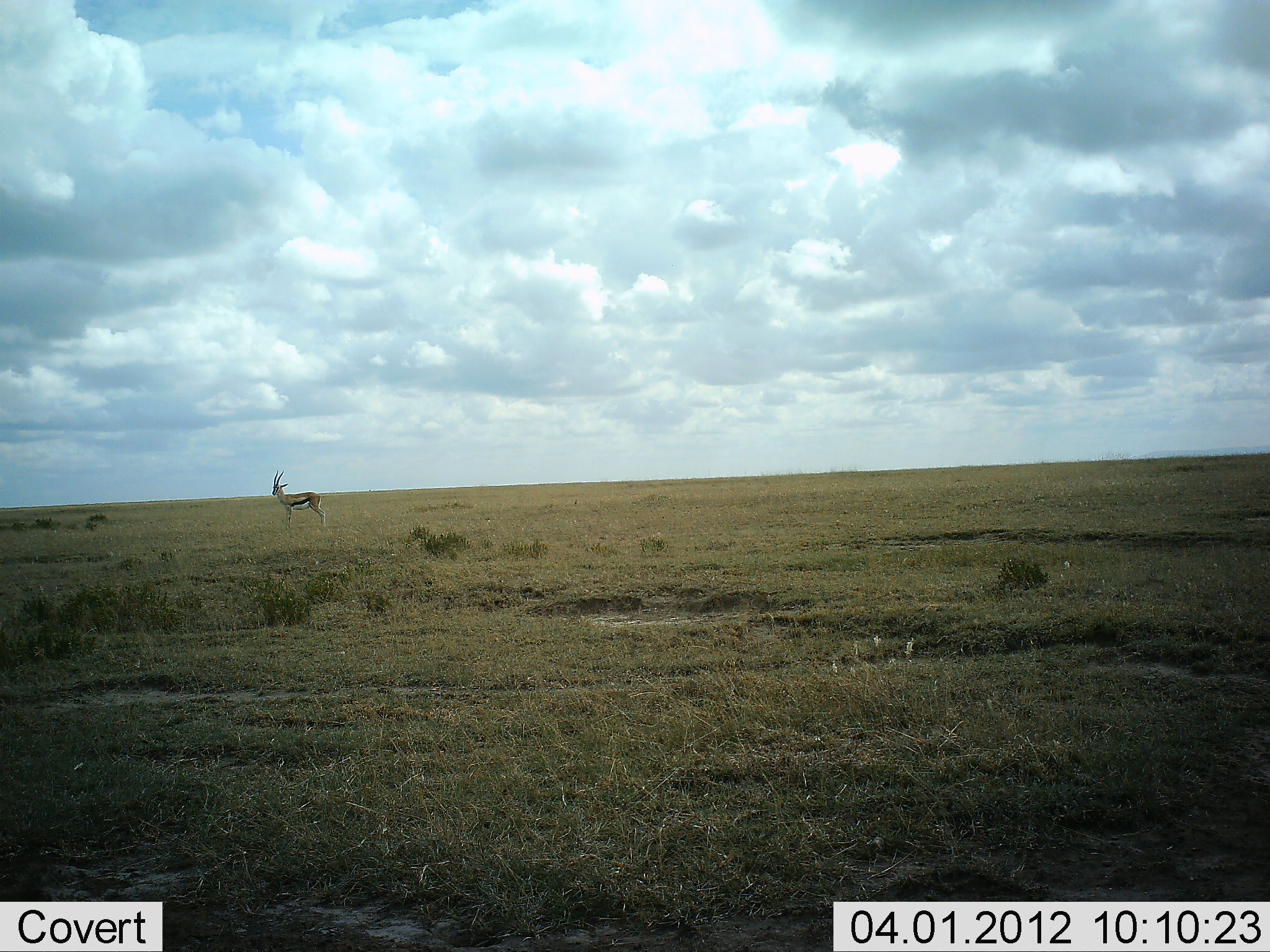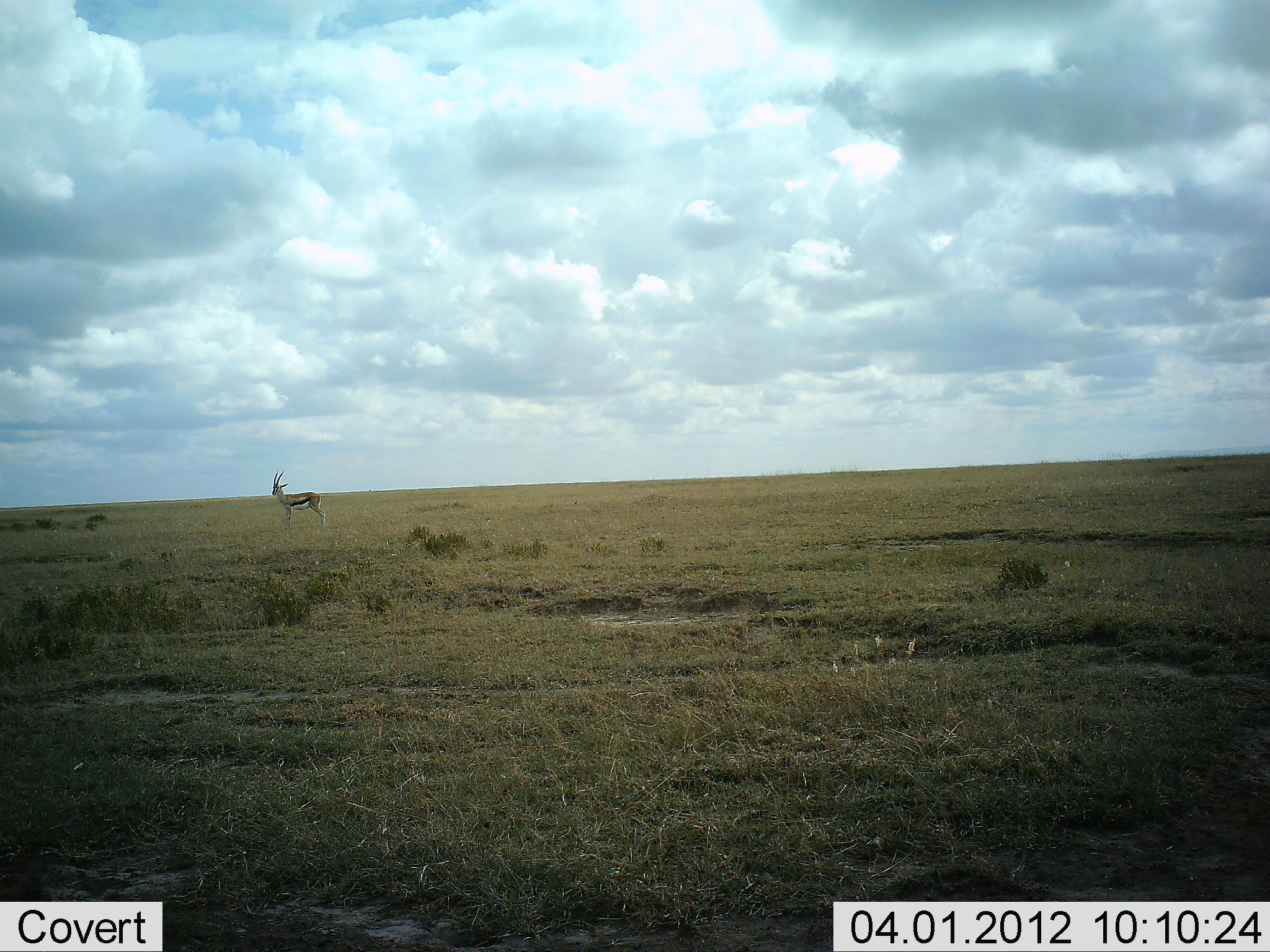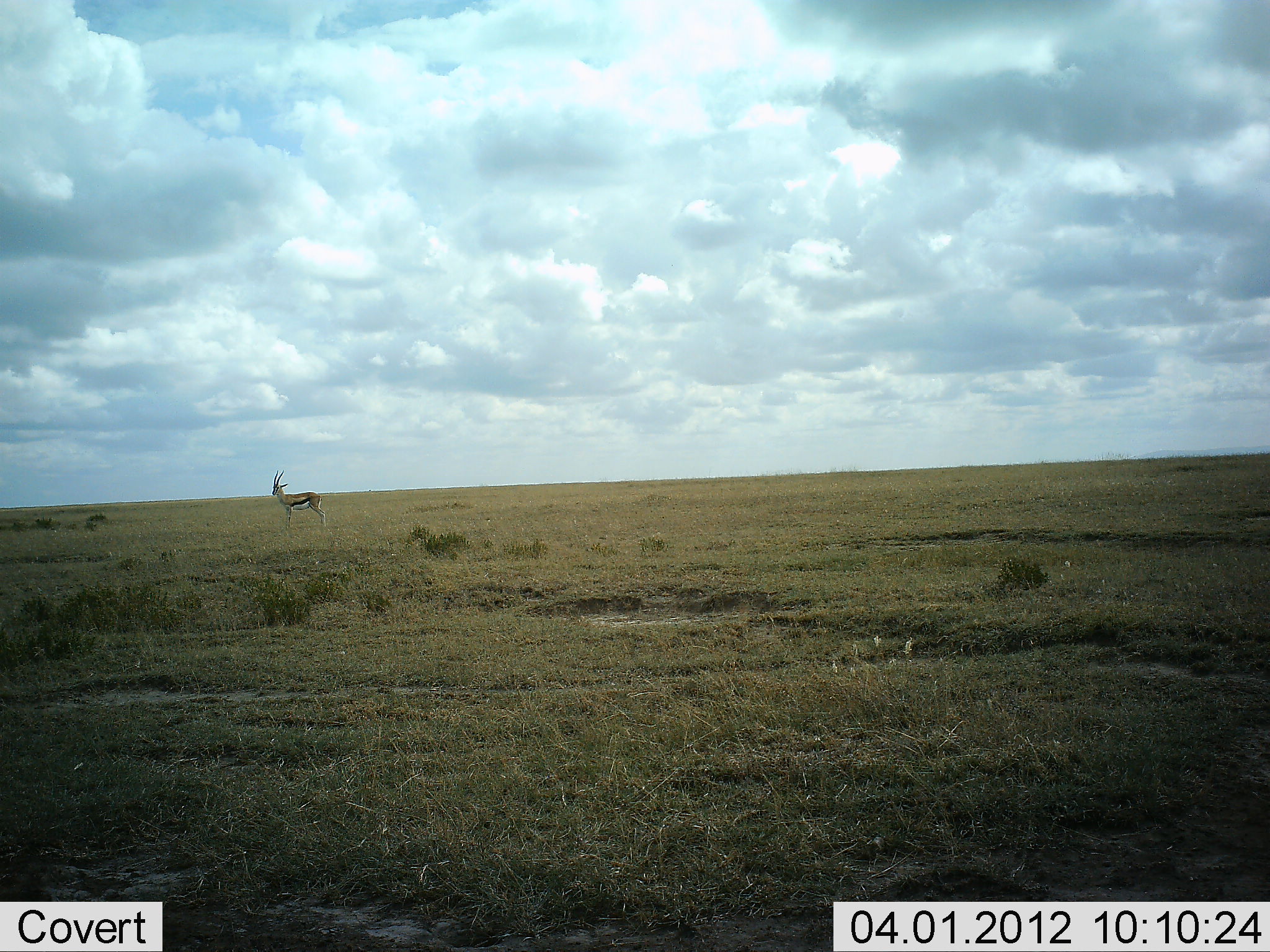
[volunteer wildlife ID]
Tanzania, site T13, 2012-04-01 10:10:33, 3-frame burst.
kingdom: Animalia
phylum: Chordata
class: Mammalia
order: Artiodactyla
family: Bovidae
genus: Eudorcas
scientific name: Eudorcas thomsonii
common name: thomson's gazelle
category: gazellethomsons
Gazellethomsons (thomson's gazelle) (Eudorcas thomsonii), count 1. Behavior (volunteer vote fractions): standing 100%, resting 0%, moving 0%, interacting 0%. Young present (vote fraction): 0%. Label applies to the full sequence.